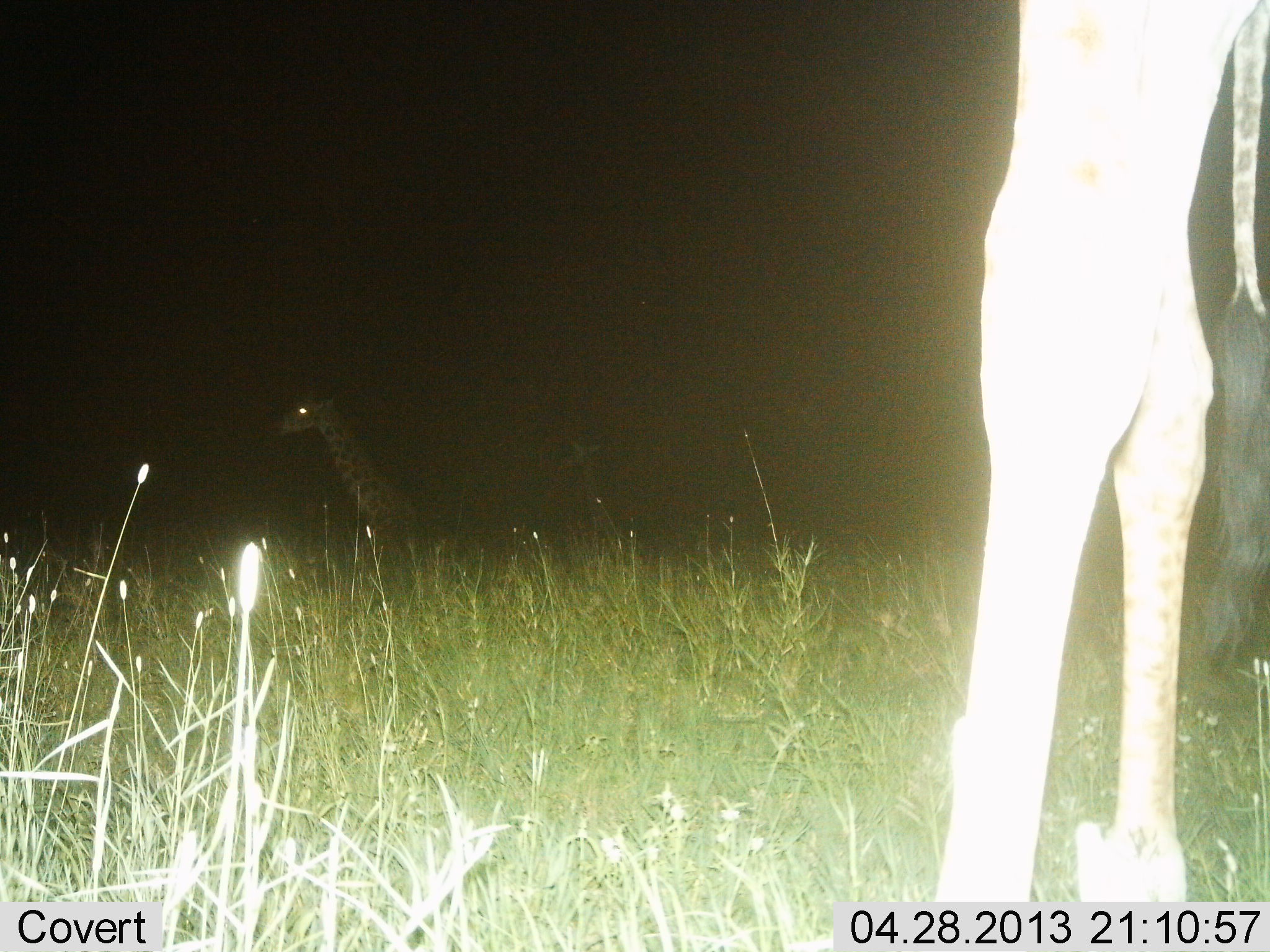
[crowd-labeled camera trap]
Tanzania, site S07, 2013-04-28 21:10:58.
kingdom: Animalia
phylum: Chordata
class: Mammalia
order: Artiodactyla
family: Giraffidae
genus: Giraffa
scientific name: Giraffa camelopardalis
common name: giraffe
Giraffe (Giraffa camelopardalis), count 2. Behavior (volunteer vote fractions): standing 100%, resting 20%, moving 10%, interacting 0%. Young present (vote fraction): 0%. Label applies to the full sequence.